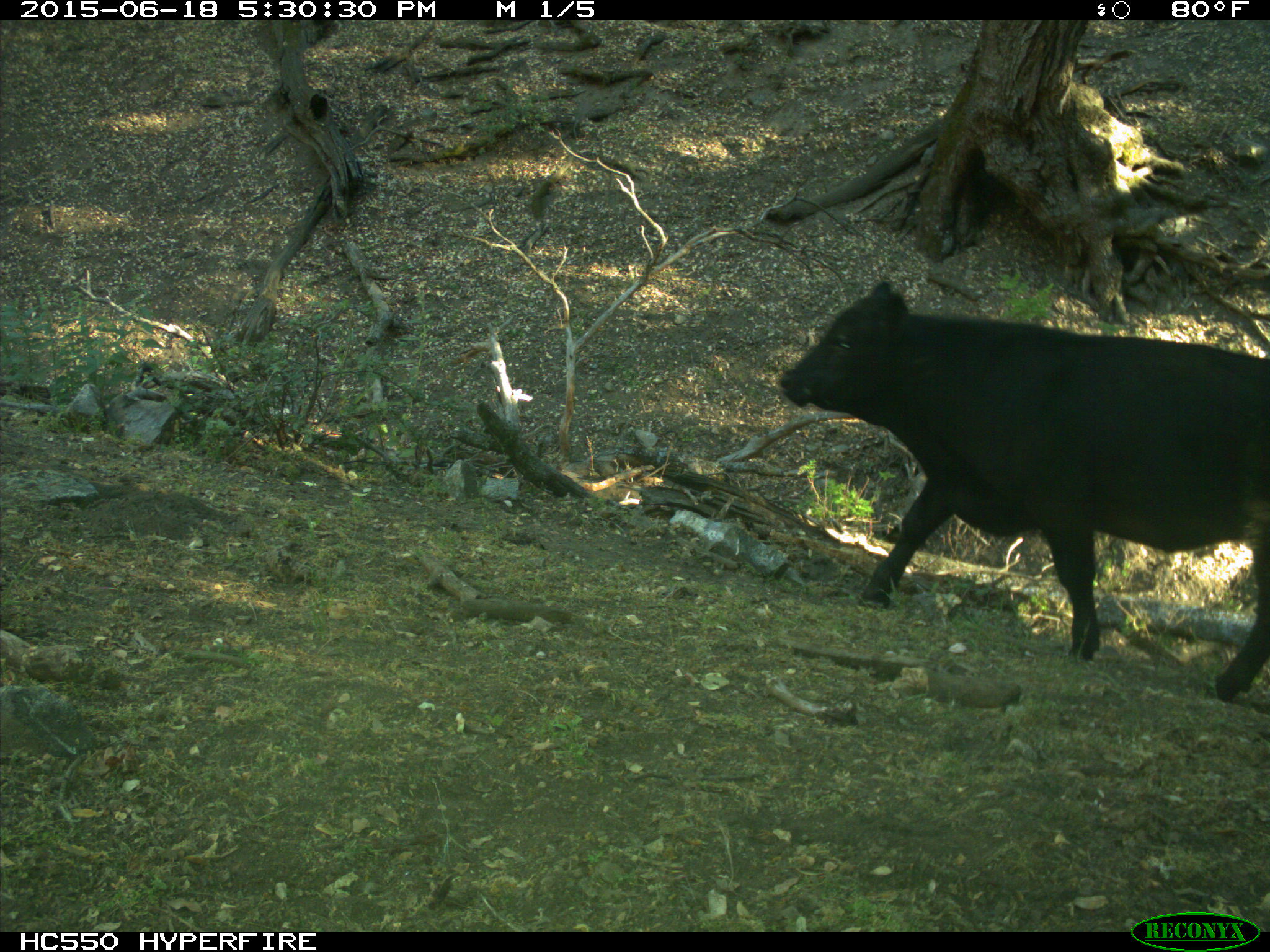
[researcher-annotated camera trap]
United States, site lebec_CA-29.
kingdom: Animalia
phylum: Chordata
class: Mammalia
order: Artiodactyla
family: Bovidae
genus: Bos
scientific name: Bos taurus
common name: domestic cow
Bos taurus (domestic cow).